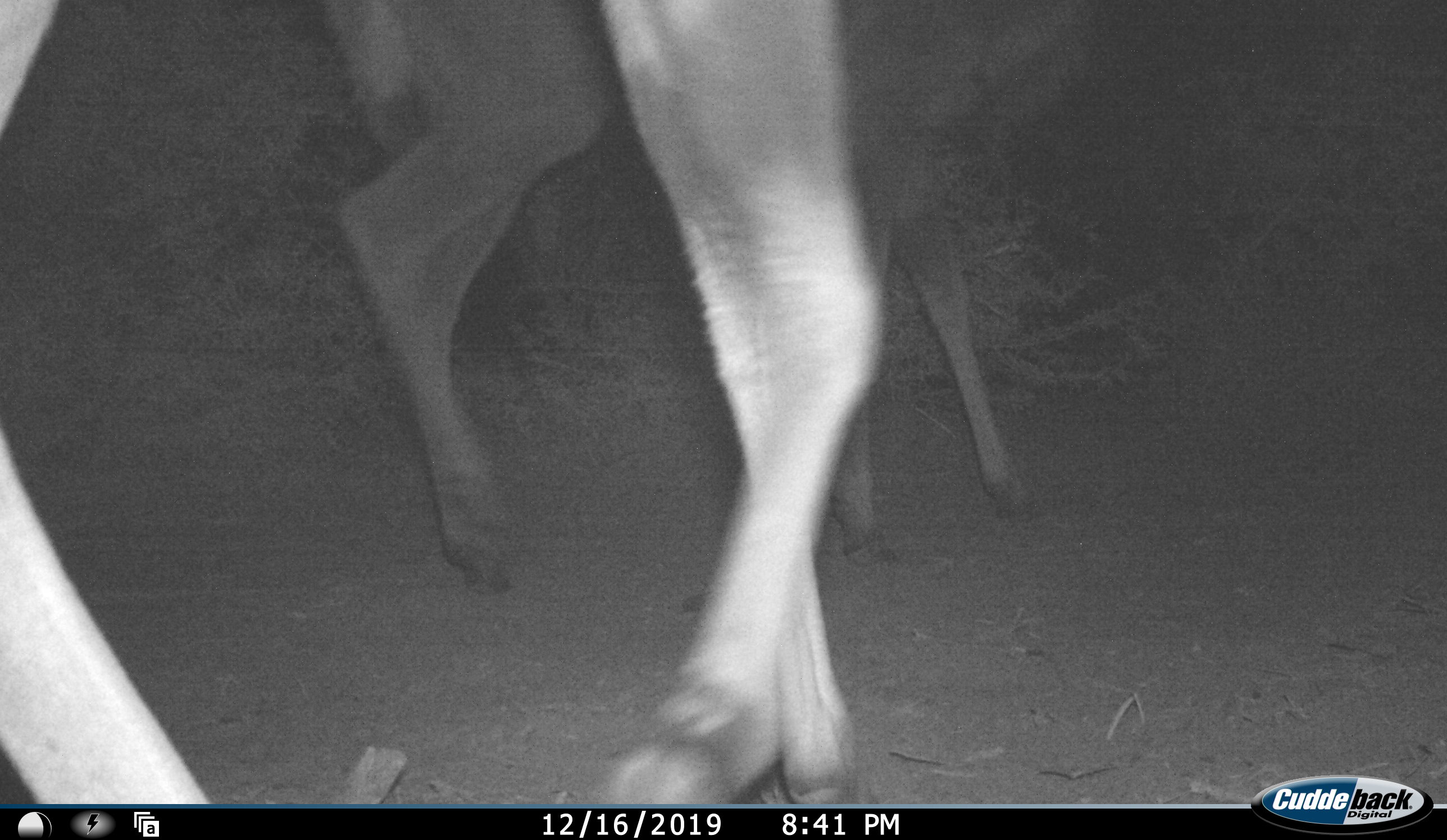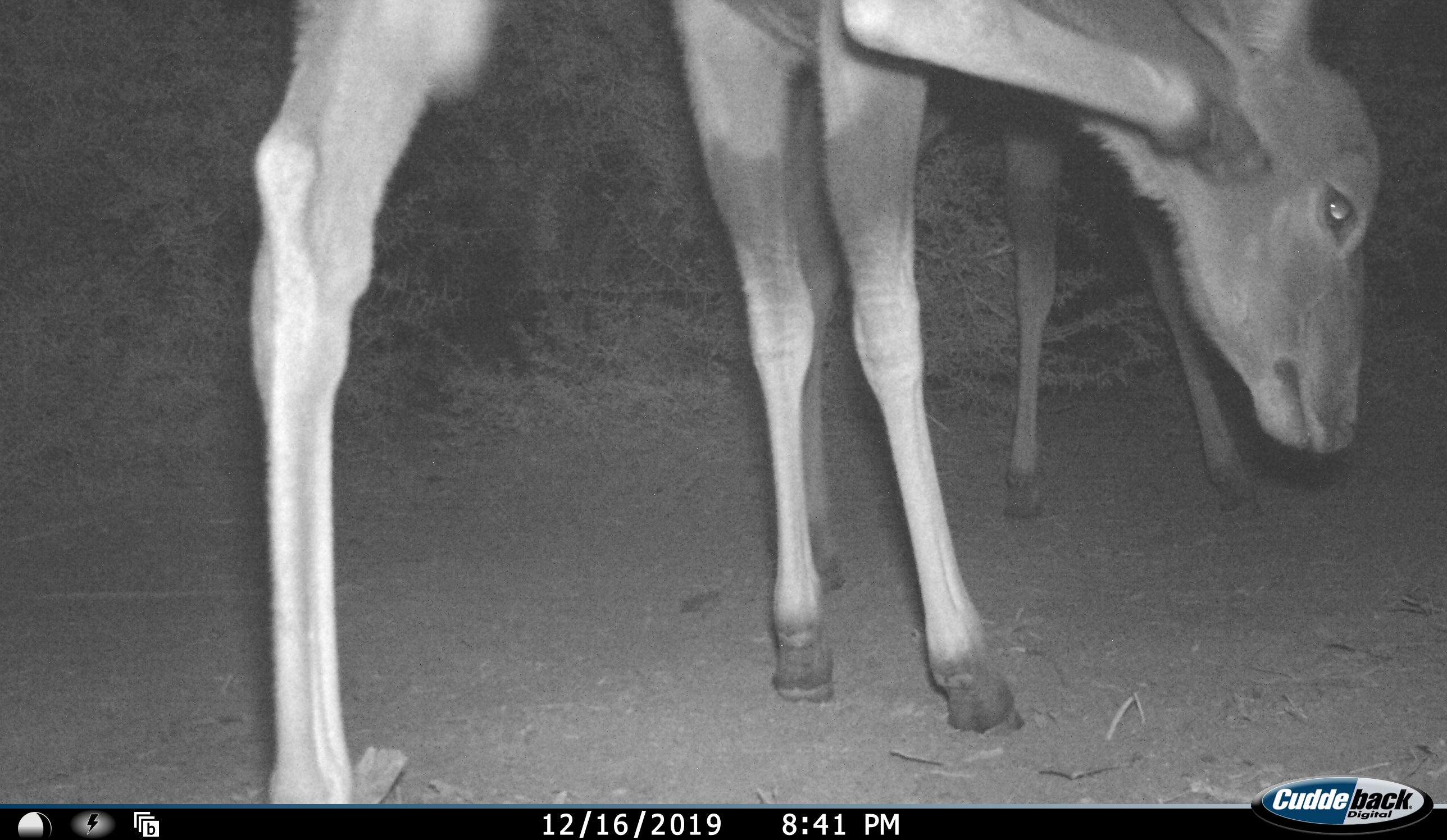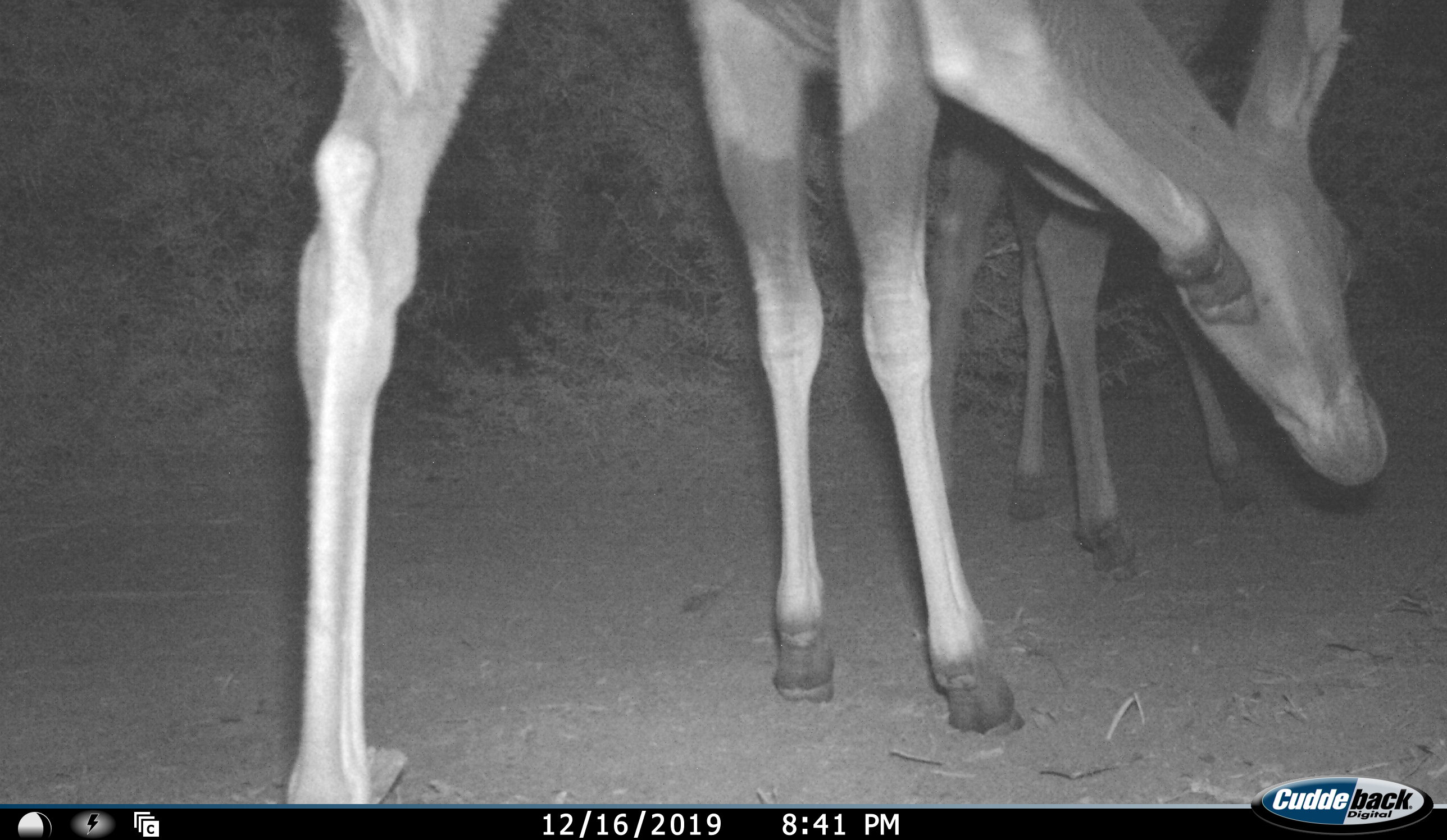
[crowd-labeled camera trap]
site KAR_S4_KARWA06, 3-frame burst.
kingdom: Animalia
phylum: Chordata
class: Mammalia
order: Artiodactyla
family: Bovidae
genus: Tragelaphus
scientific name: Tragelaphus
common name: kudu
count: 2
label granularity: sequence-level